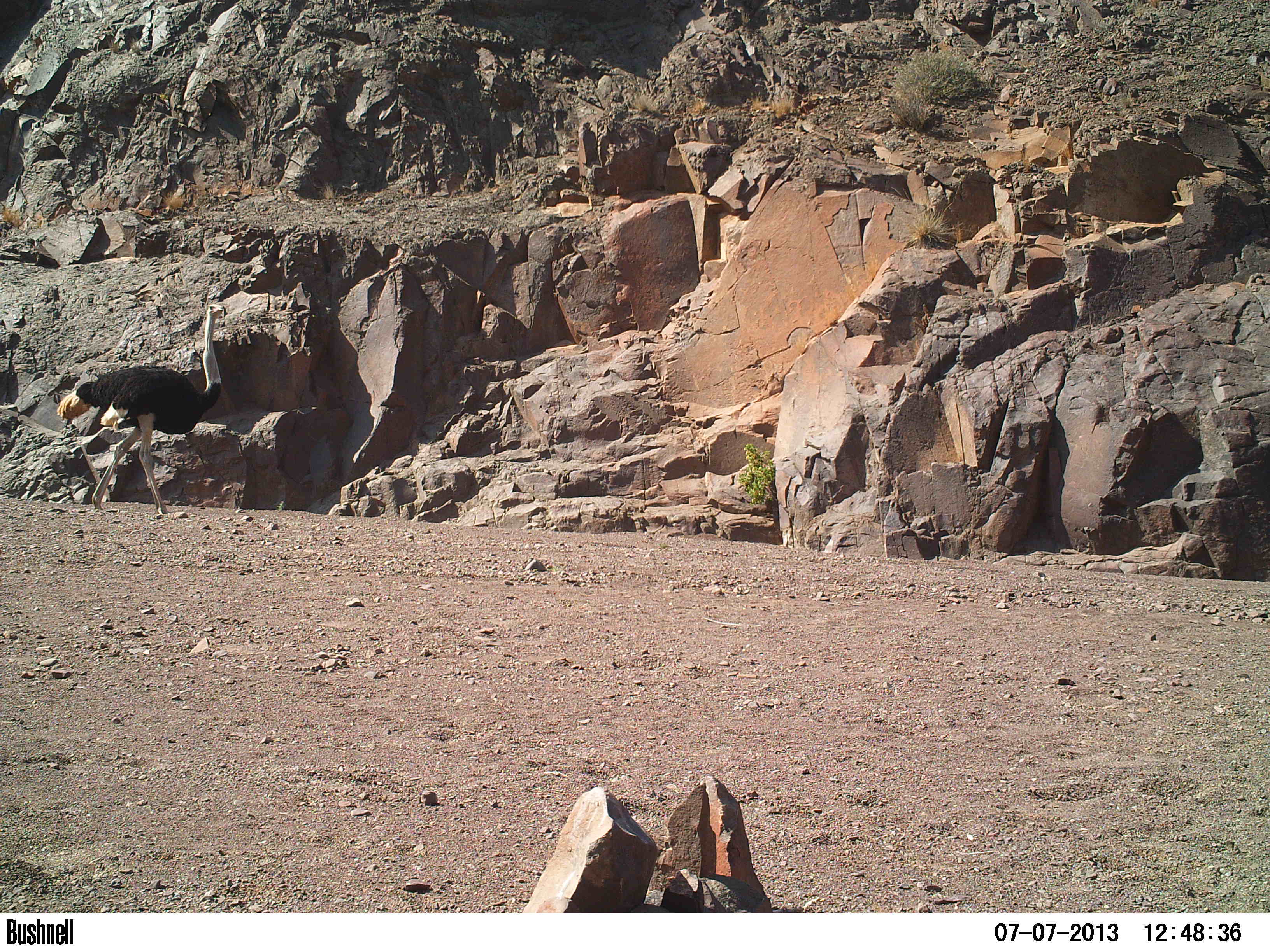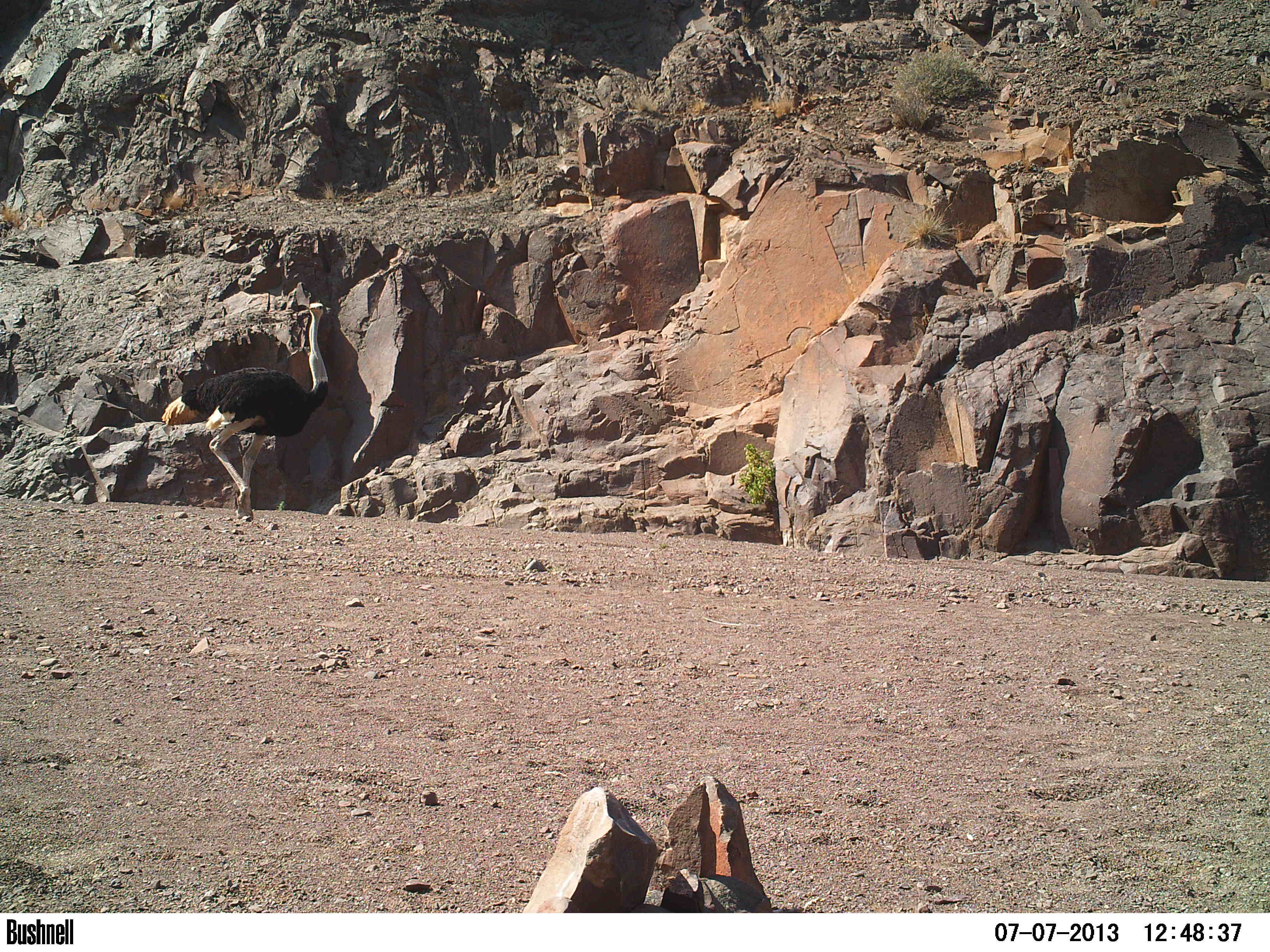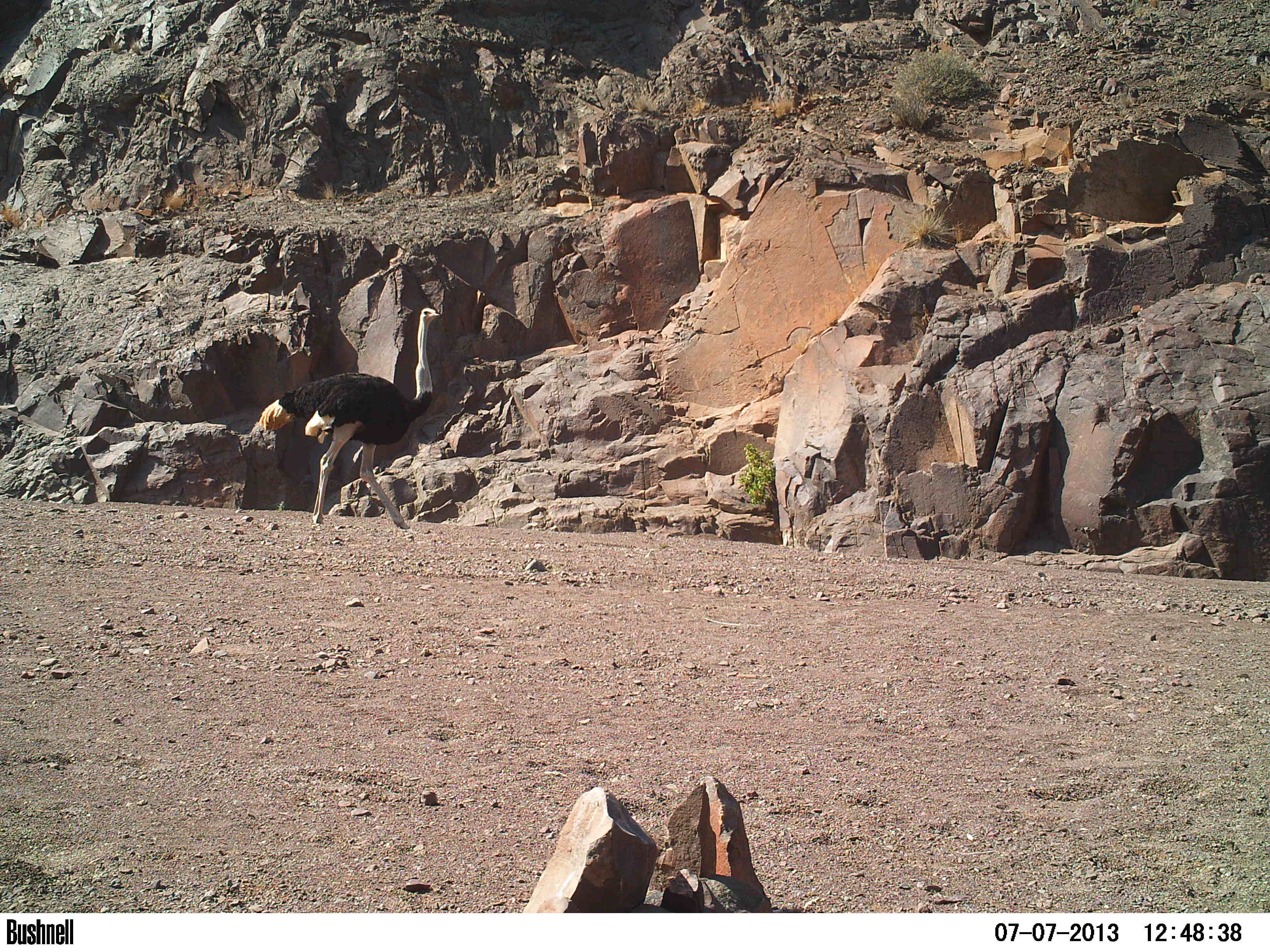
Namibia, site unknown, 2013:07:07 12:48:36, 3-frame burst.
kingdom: Animalia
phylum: Chordata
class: Aves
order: Struthioniformes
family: Struthionidae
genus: Struthio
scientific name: Struthio camelus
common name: common ostrich